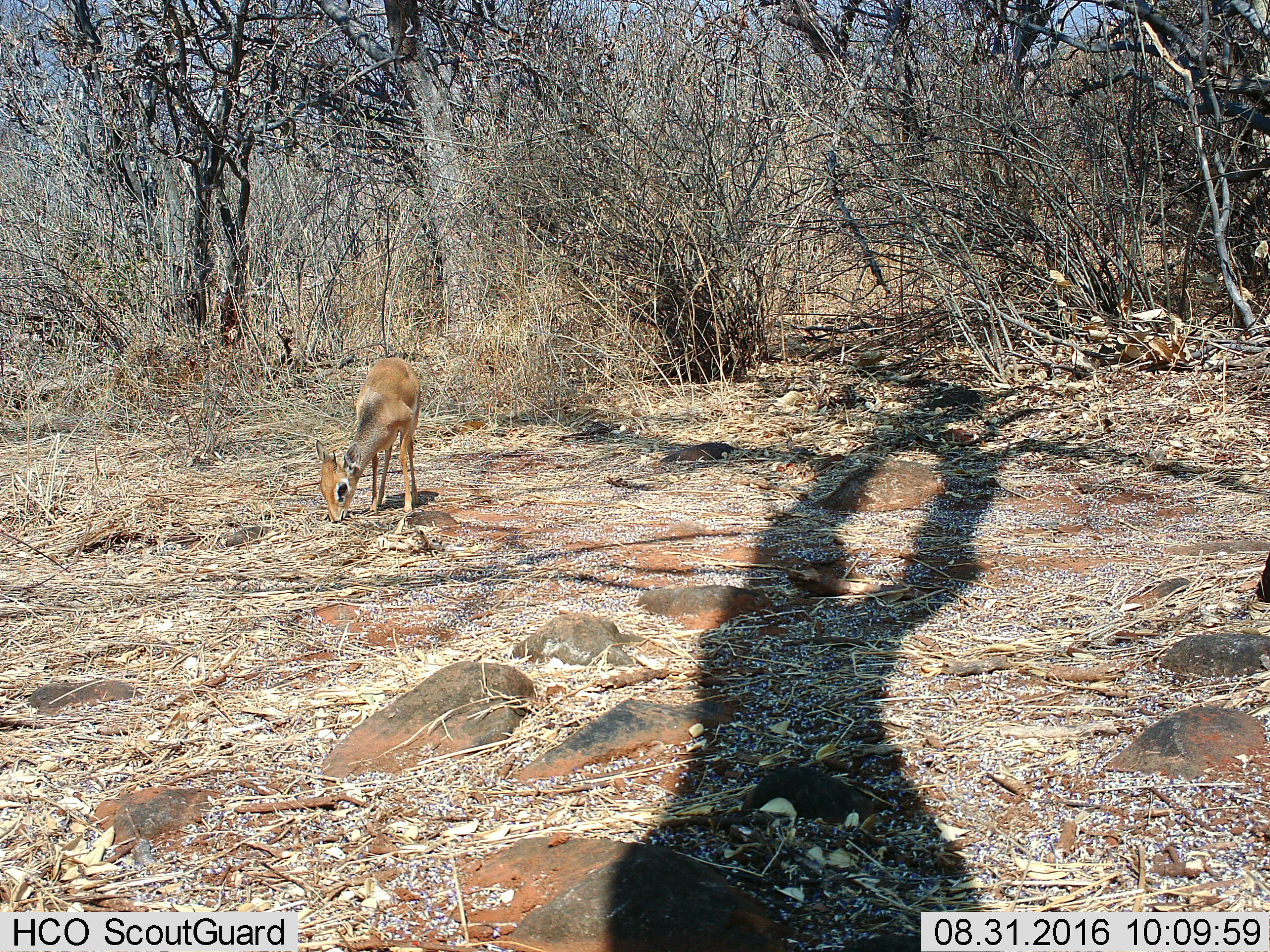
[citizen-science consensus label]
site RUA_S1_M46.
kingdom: Animalia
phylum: Chordata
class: Mammalia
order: Artiodactyla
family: Bovidae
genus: Madoqua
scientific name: Madoqua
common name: dik-dik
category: dikdik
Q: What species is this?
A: Dikdik (dik-dik) (Madoqua).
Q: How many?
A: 1.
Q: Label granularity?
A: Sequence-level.